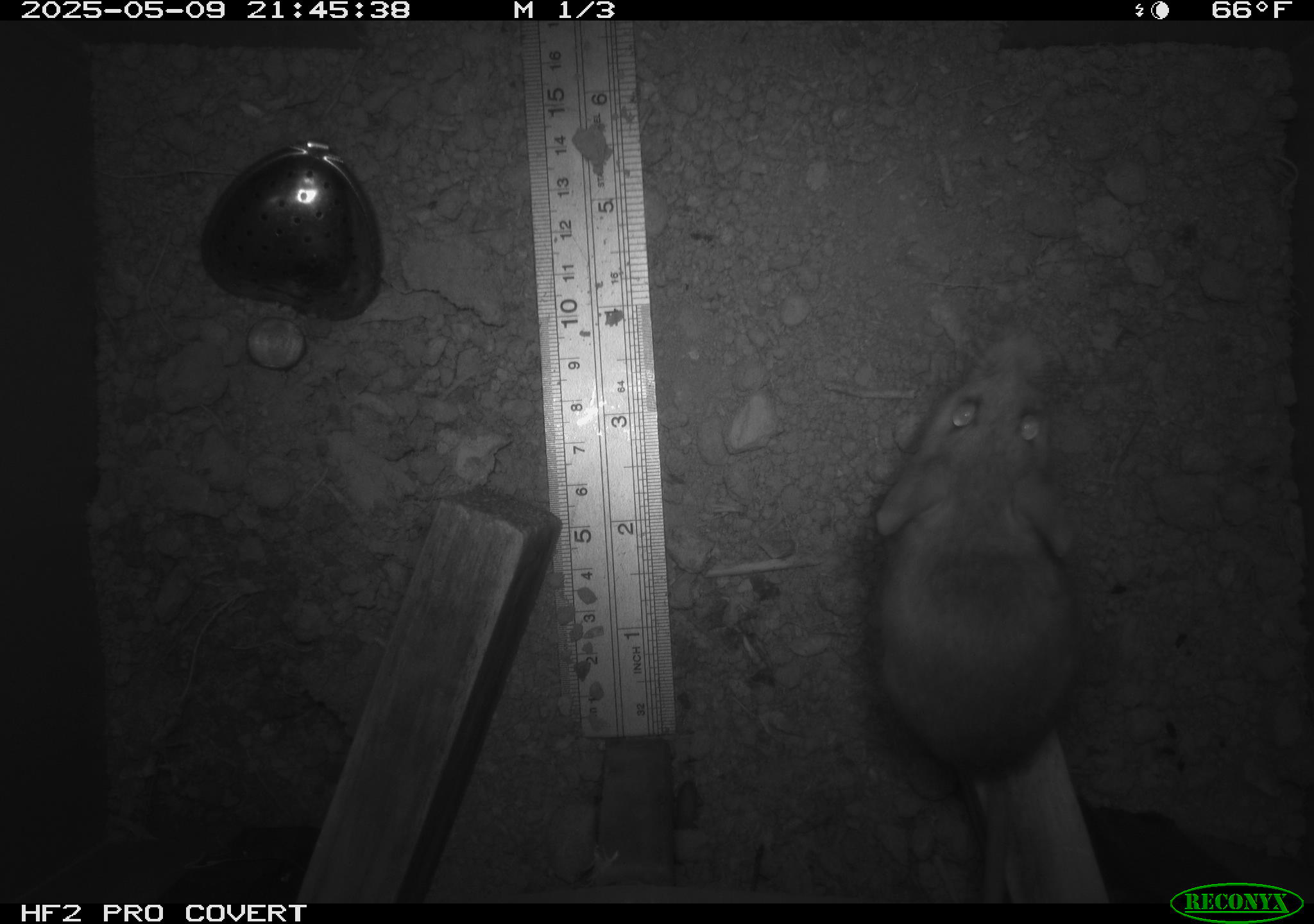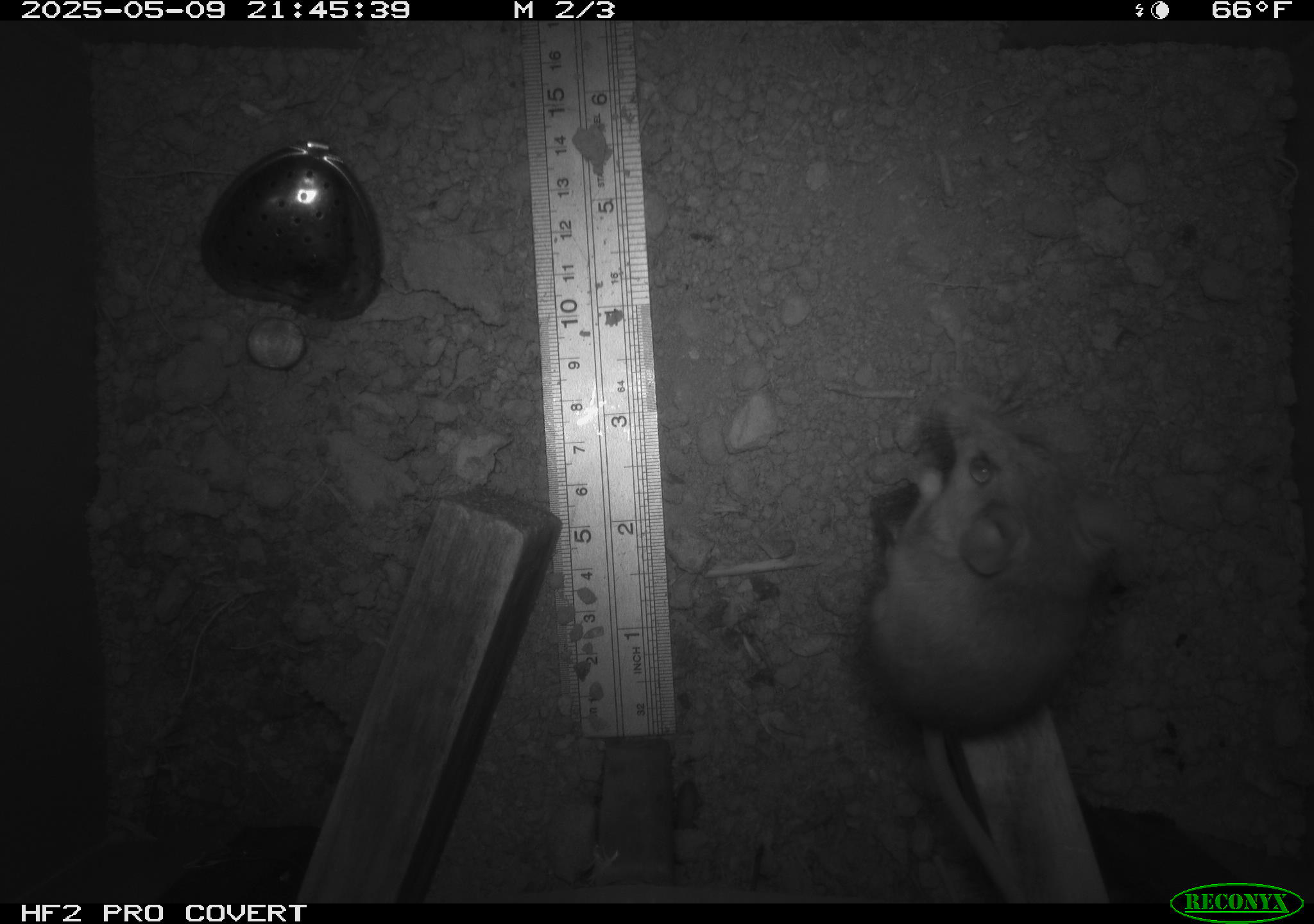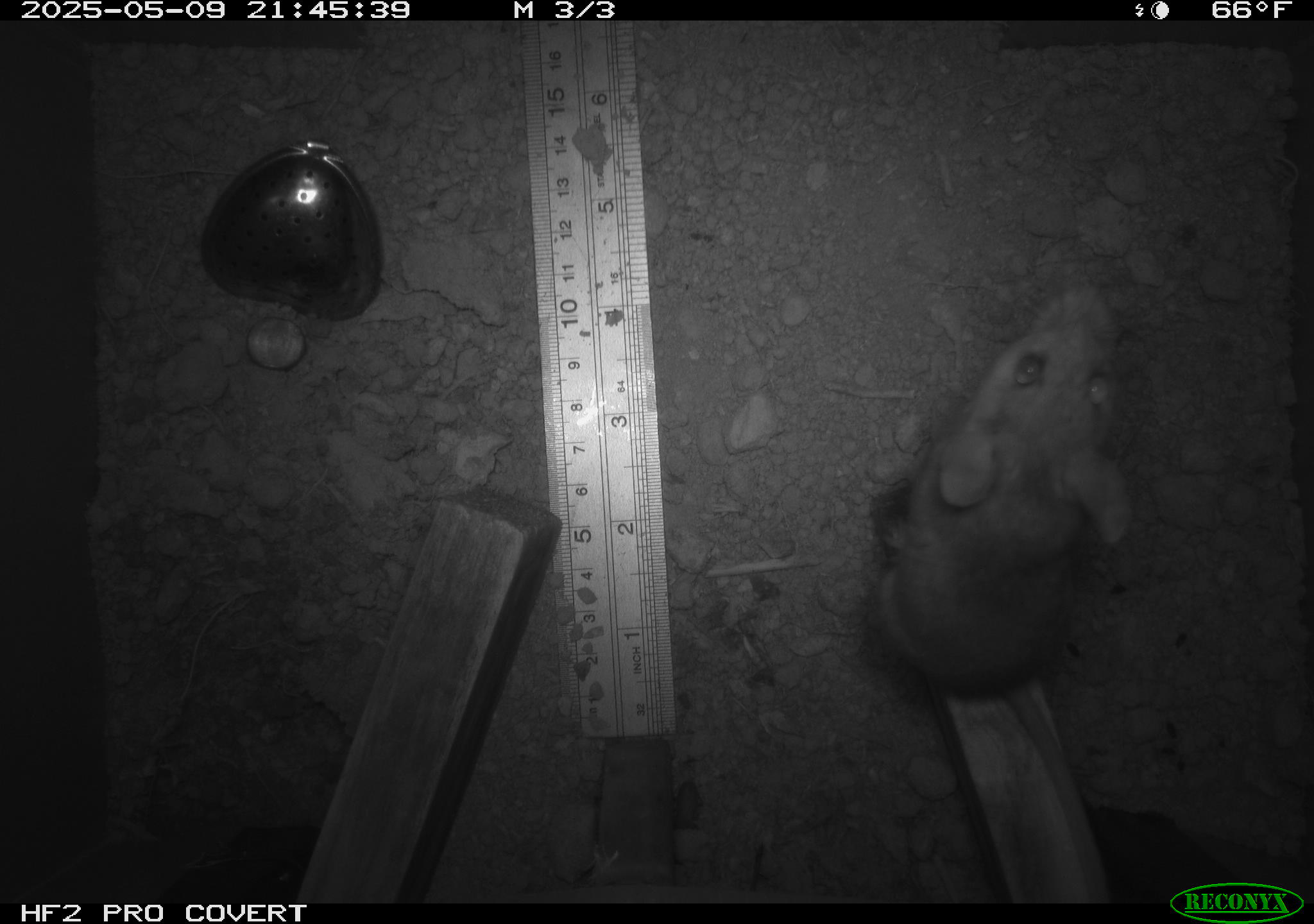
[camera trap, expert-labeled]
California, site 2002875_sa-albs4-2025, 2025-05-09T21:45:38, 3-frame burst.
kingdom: Animalia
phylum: Chordata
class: Mammalia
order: Rodentia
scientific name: Rodentia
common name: mouse species